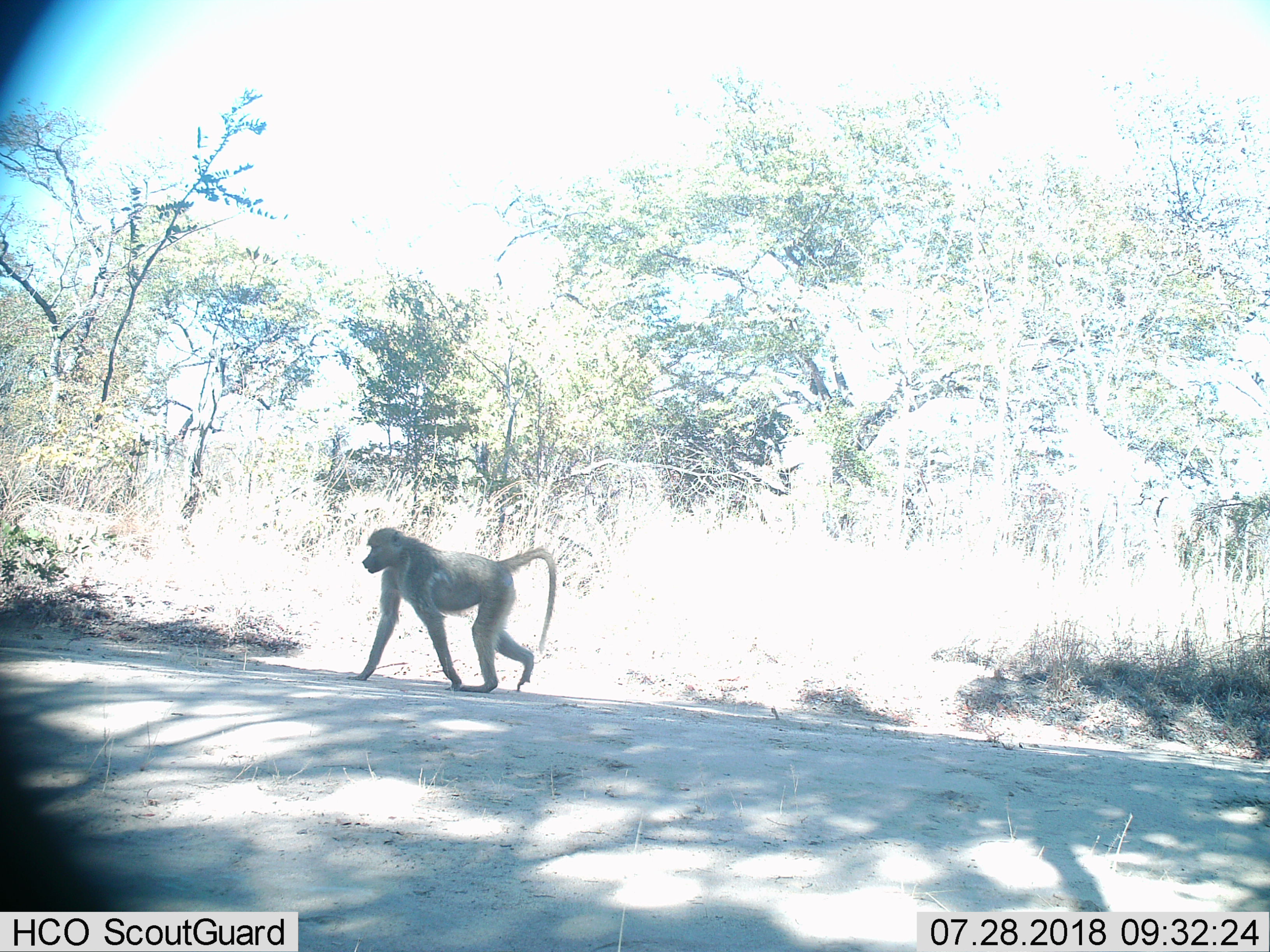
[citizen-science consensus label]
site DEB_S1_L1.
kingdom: Animalia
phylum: Chordata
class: Mammalia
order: Primates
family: Cercopithecidae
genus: Papio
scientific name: Papio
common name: baboon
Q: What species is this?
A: Baboon (Papio).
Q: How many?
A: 1.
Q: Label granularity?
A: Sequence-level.